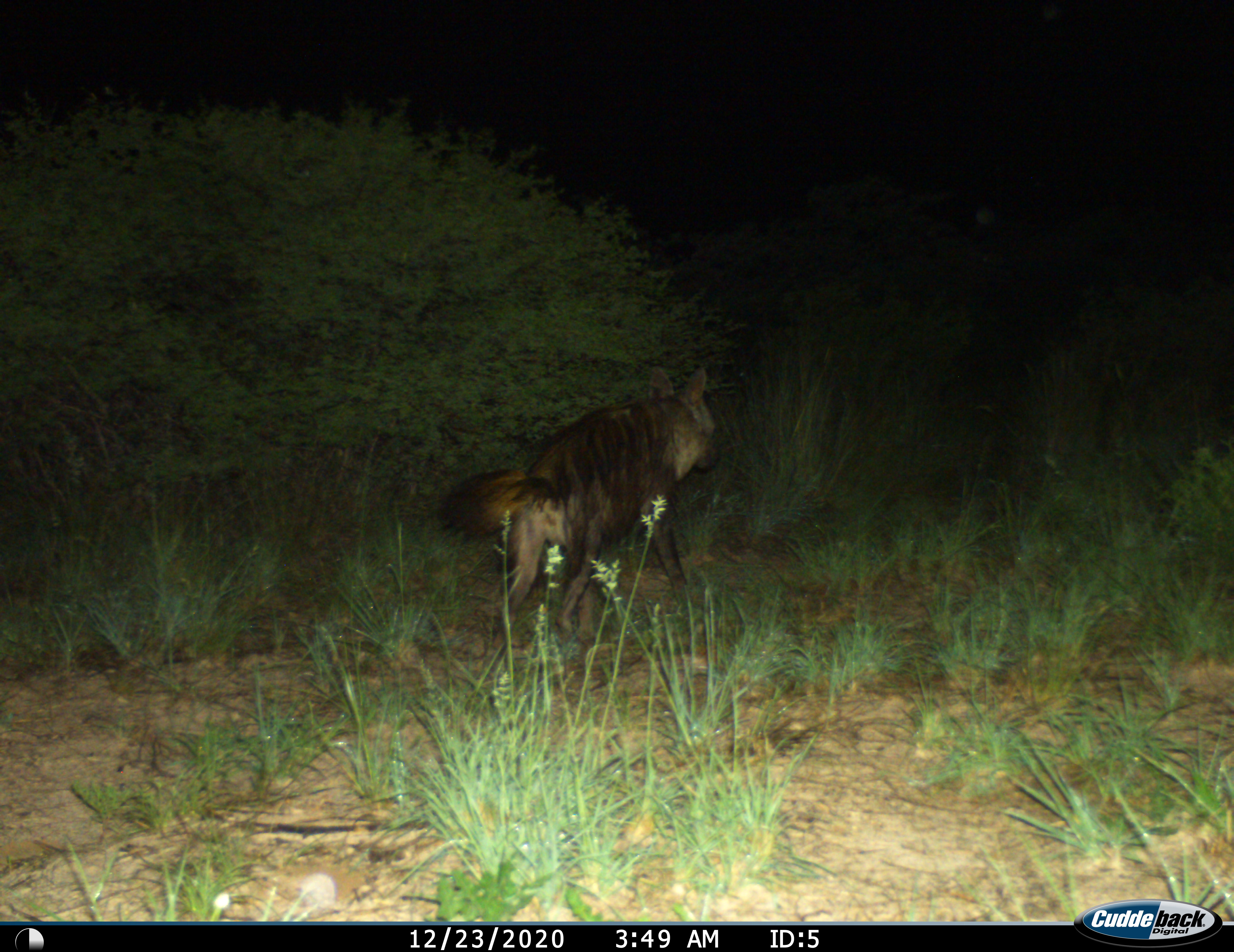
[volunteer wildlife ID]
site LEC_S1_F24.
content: unidentified animal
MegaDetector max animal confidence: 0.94